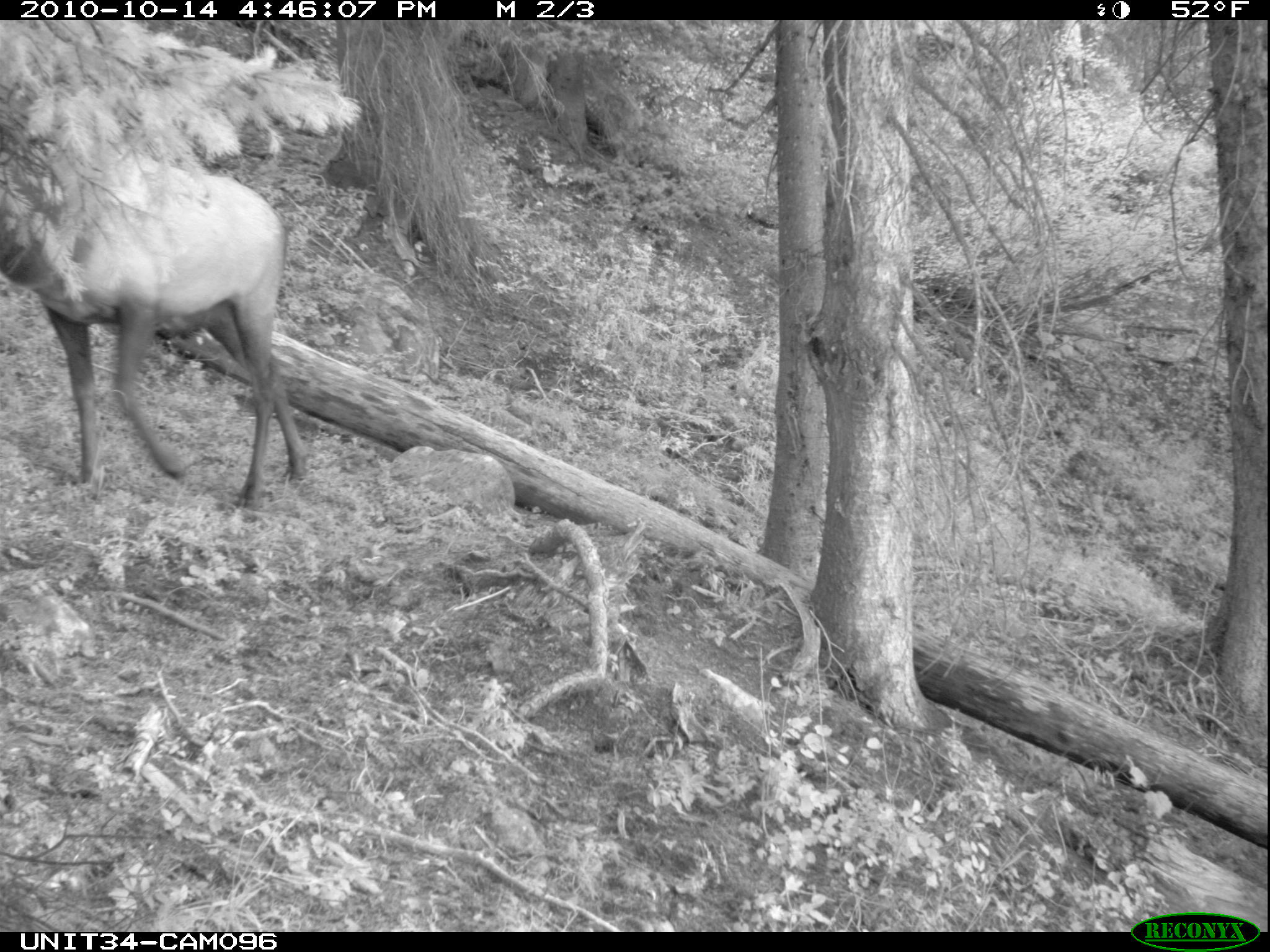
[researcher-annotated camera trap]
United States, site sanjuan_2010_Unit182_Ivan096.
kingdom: Animalia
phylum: Chordata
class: Mammalia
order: Artiodactyla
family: Cervidae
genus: Cervus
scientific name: Cervus elaphus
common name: red deer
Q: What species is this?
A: Cervus elaphus (red deer).